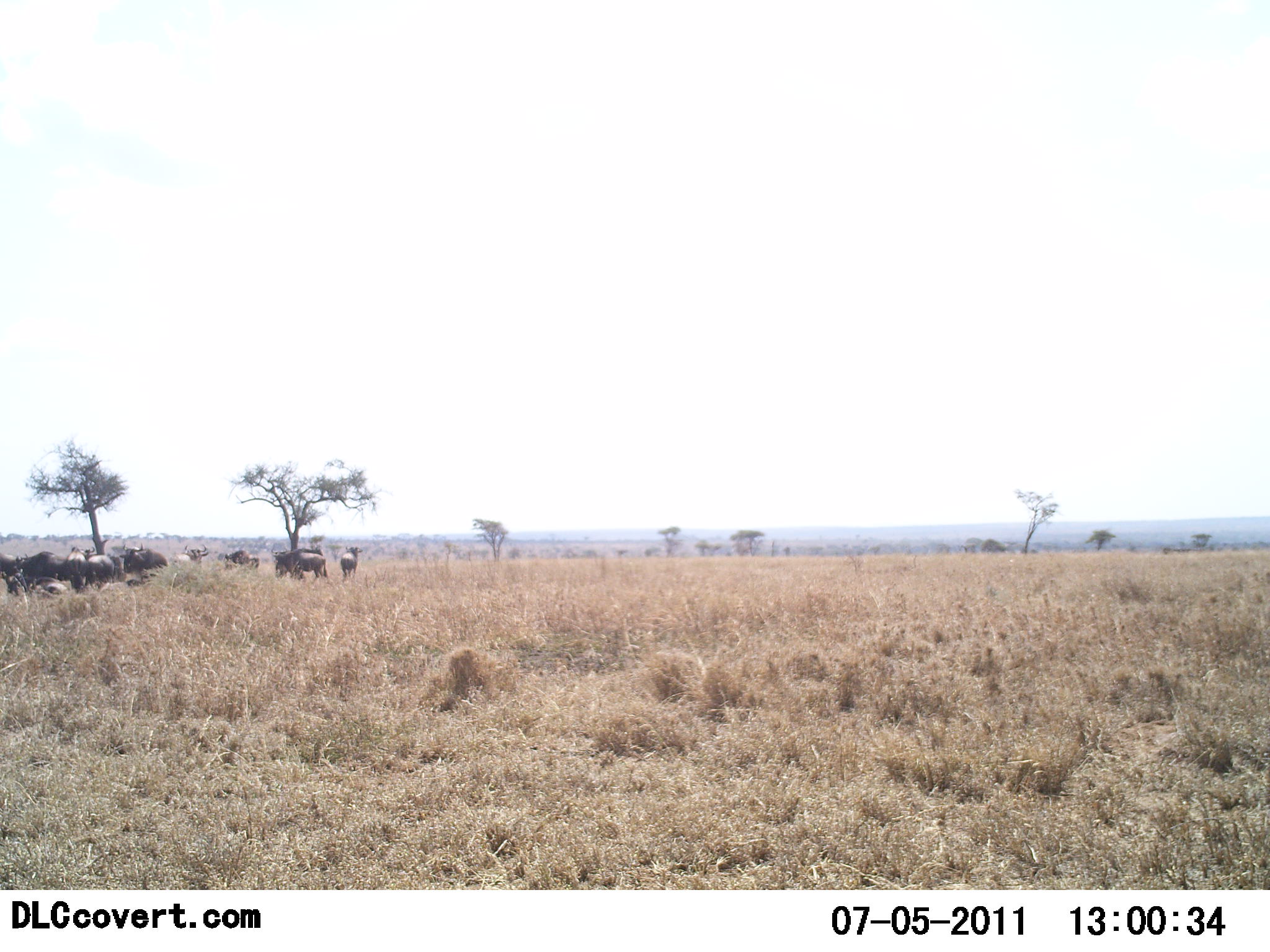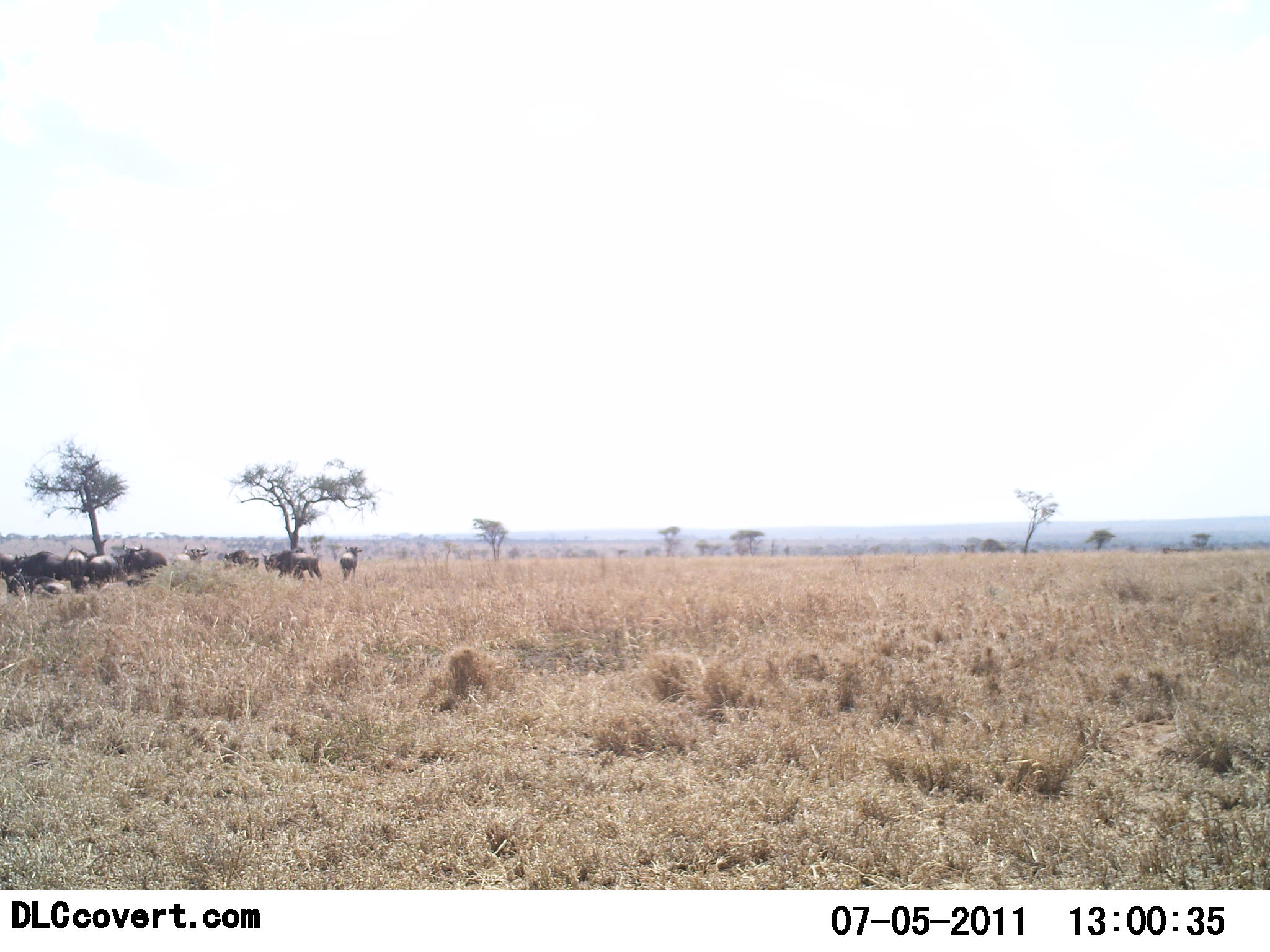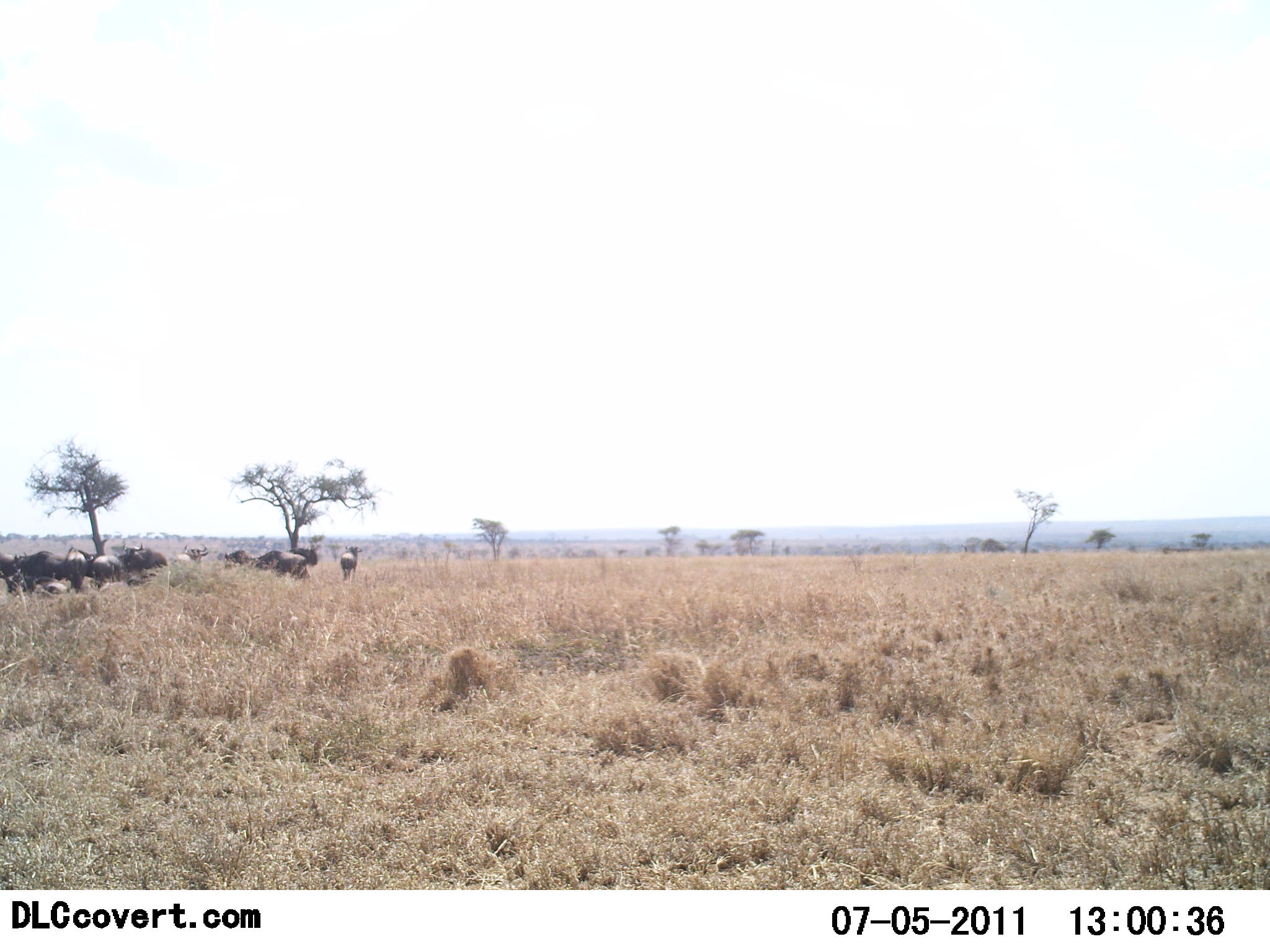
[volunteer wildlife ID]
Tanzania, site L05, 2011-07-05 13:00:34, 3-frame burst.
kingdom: Animalia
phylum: Chordata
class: Mammalia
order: Artiodactyla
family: Bovidae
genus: Connochaetes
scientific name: Connochaetes taurinus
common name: blue wildebeest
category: wildebeest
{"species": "wildebeest (blue wildebeest) (Connochaetes taurinus)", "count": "11-50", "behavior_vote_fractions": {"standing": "73%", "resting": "36%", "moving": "27%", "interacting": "0%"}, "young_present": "0%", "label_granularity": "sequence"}